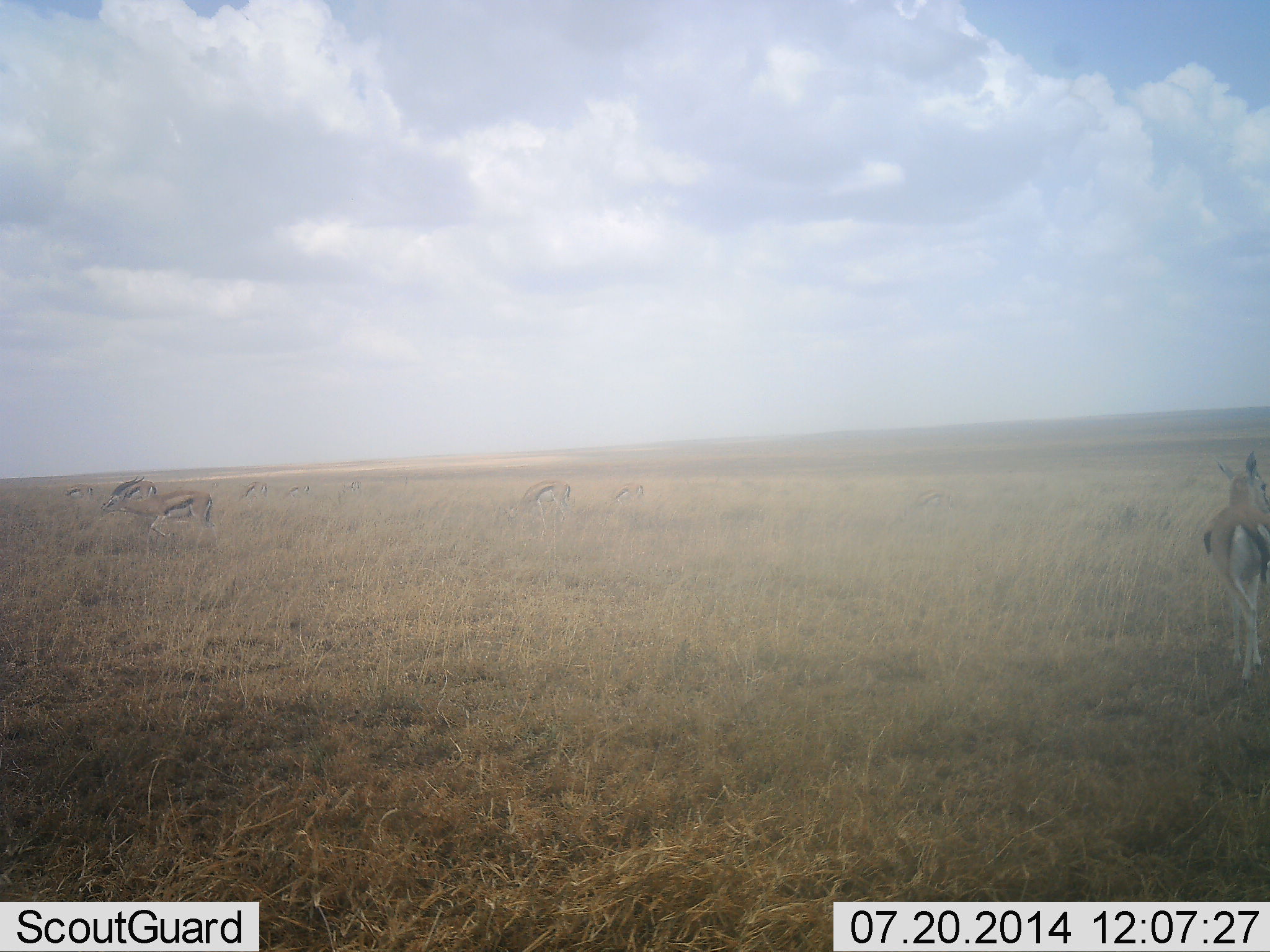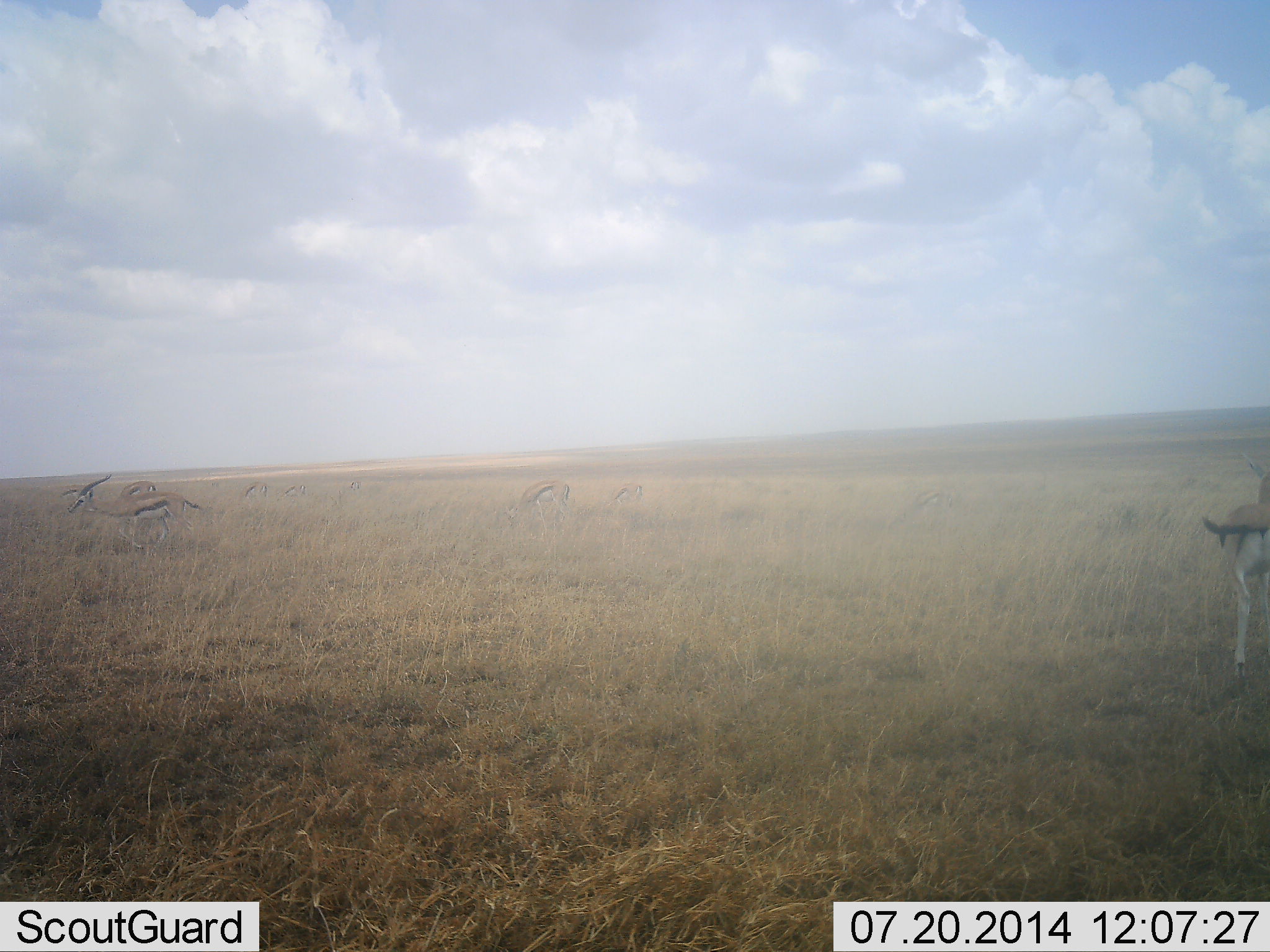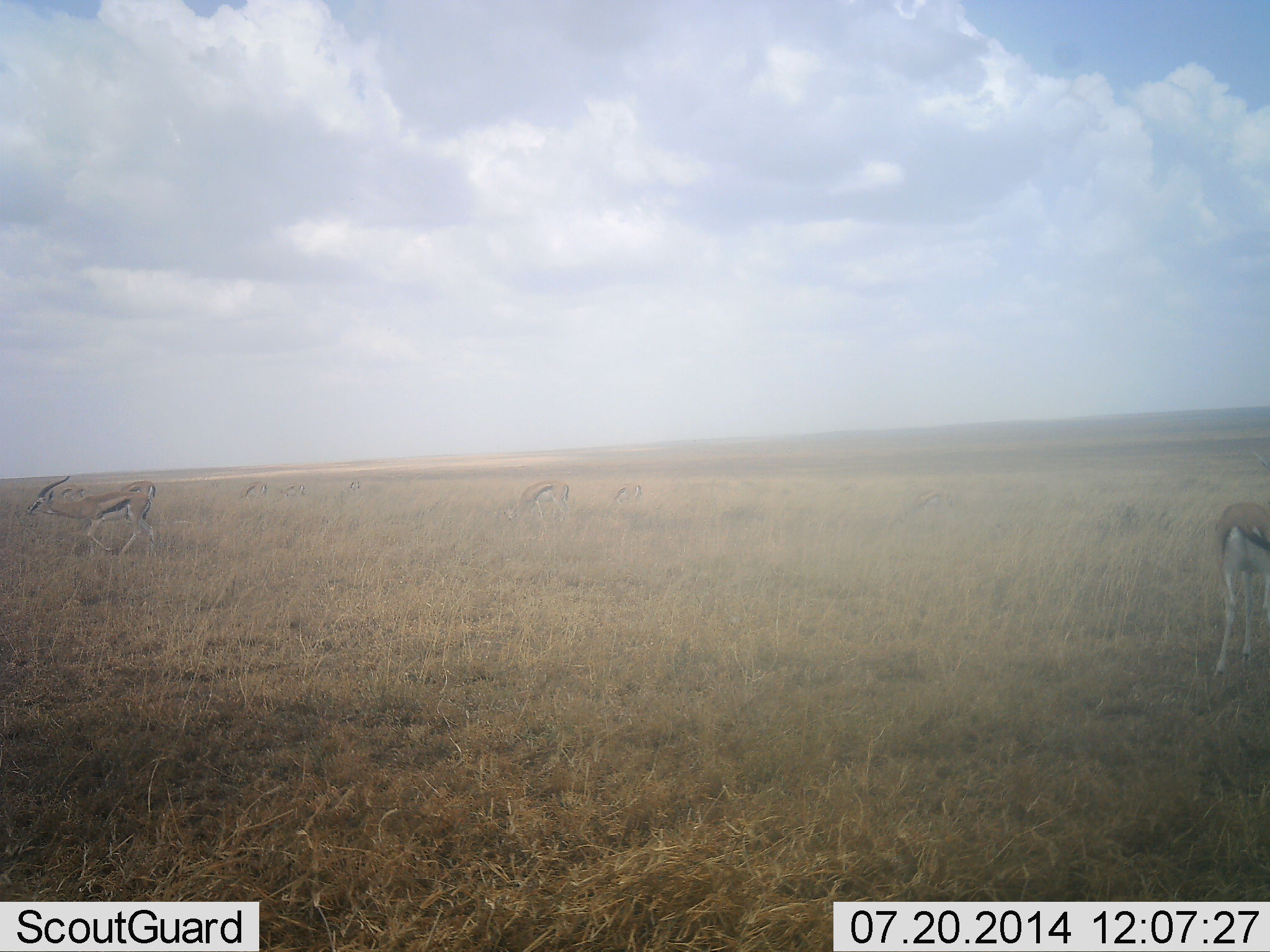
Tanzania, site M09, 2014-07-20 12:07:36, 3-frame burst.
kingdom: Animalia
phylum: Chordata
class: Mammalia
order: Artiodactyla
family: Bovidae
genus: Eudorcas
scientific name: Eudorcas thomsonii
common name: thomson's gazelle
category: gazellethomsons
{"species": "gazellethomsons (thomson's gazelle) (Eudorcas thomsonii)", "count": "8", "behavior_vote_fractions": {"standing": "70%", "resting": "0%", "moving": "70%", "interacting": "10%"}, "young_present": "10%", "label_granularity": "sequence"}